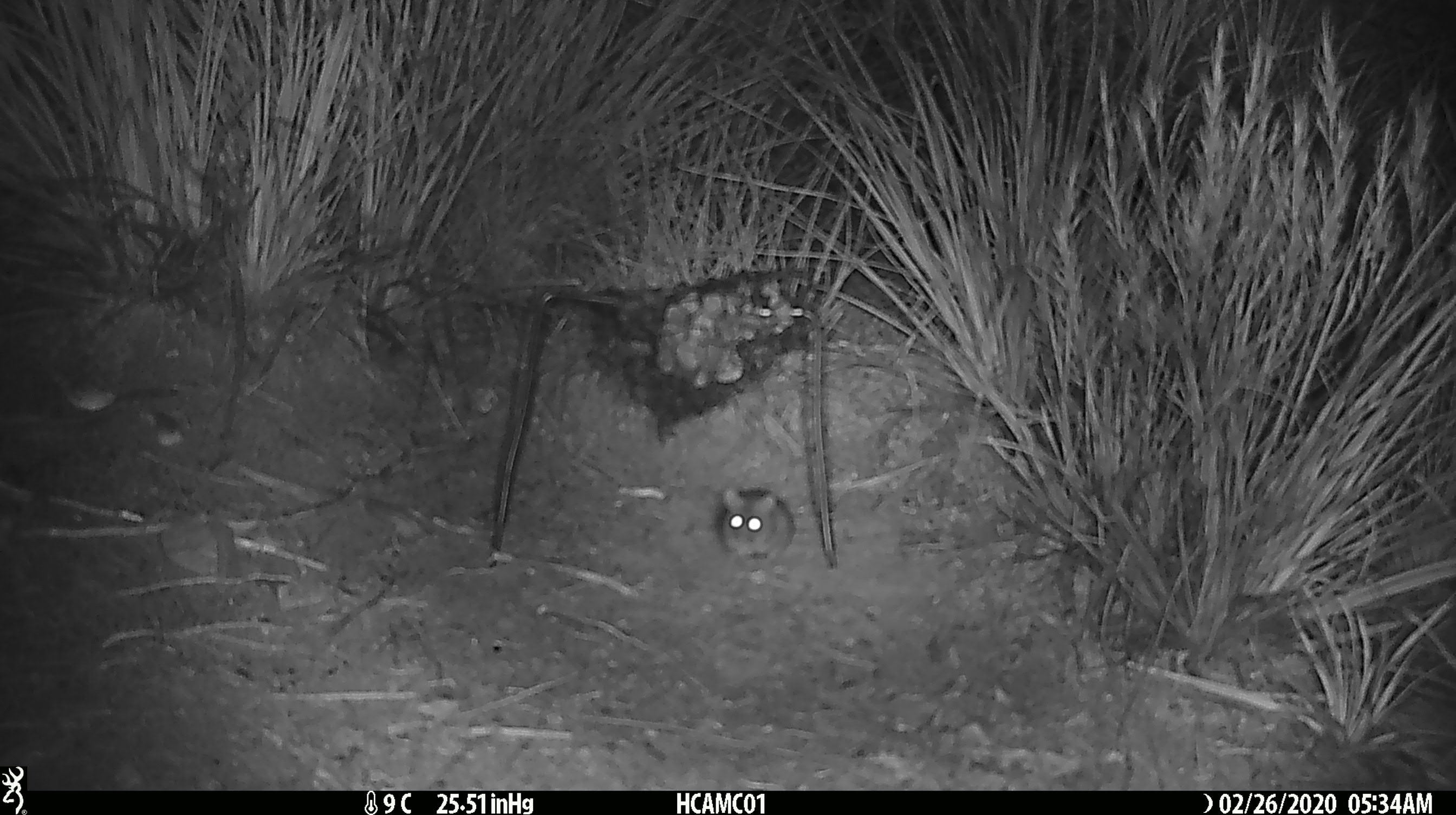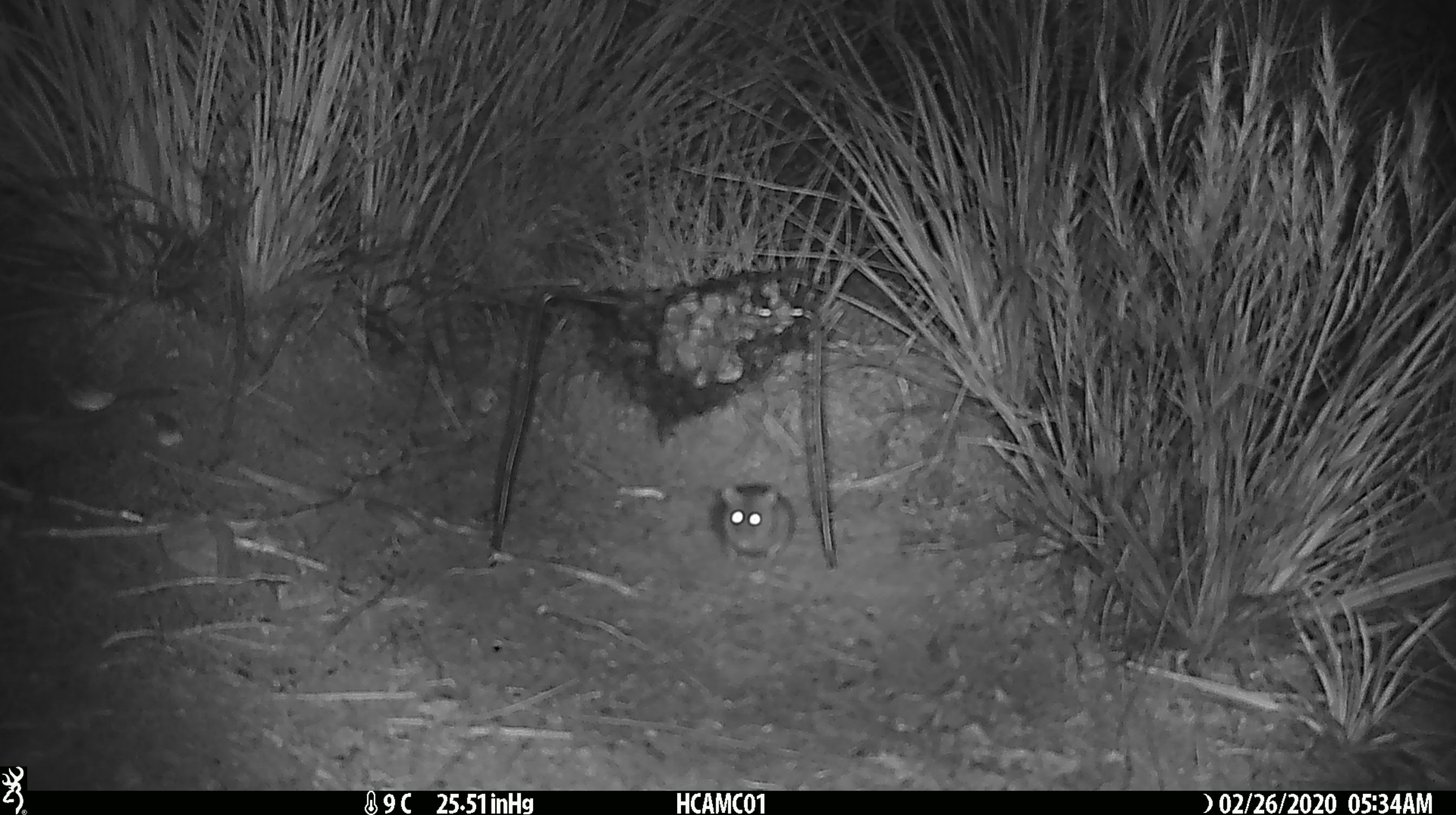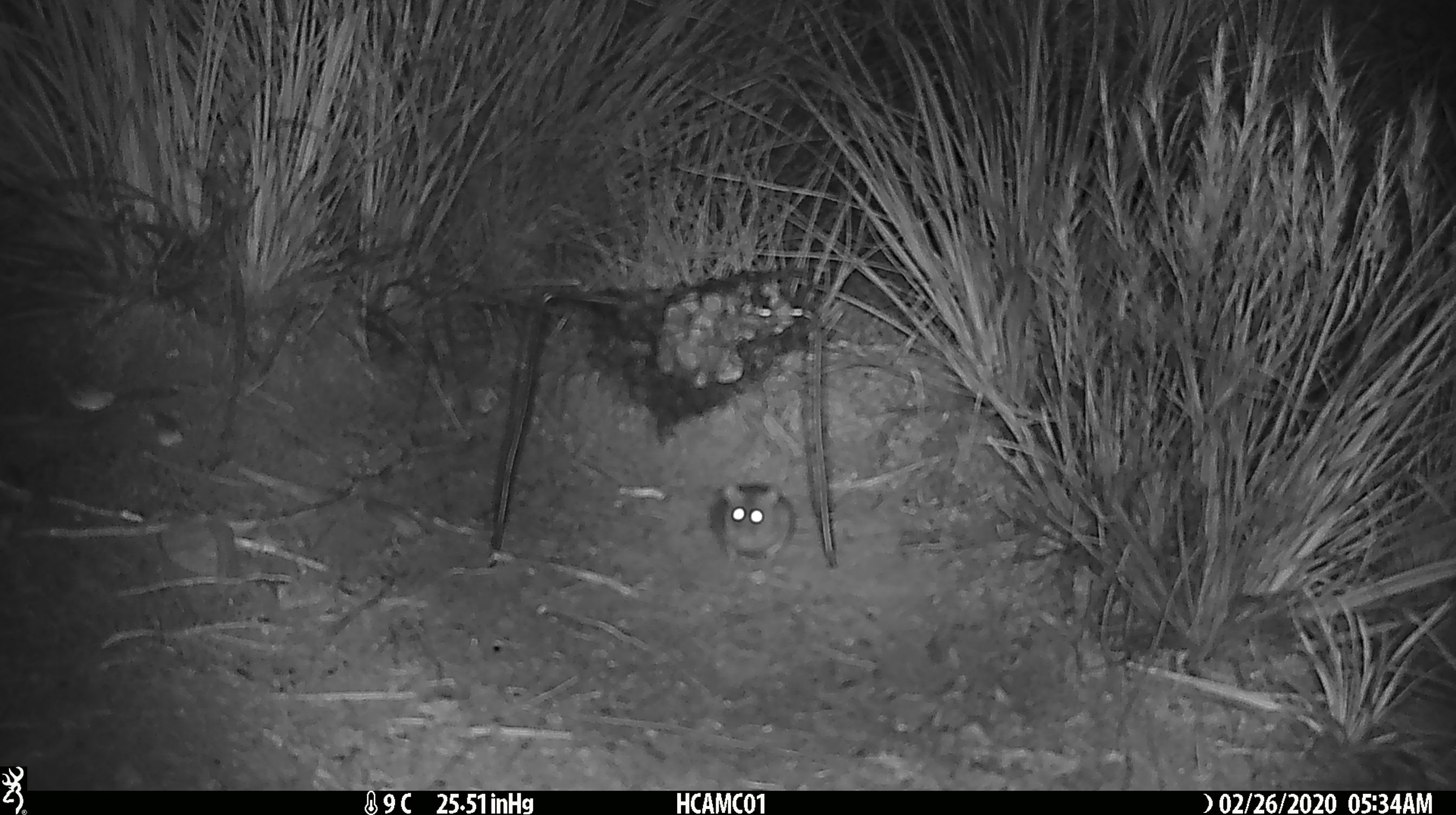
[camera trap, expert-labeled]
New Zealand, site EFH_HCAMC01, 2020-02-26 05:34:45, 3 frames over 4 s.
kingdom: Animalia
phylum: Chordata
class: Mammalia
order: Rodentia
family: Muridae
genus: Mus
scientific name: Mus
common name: mouse